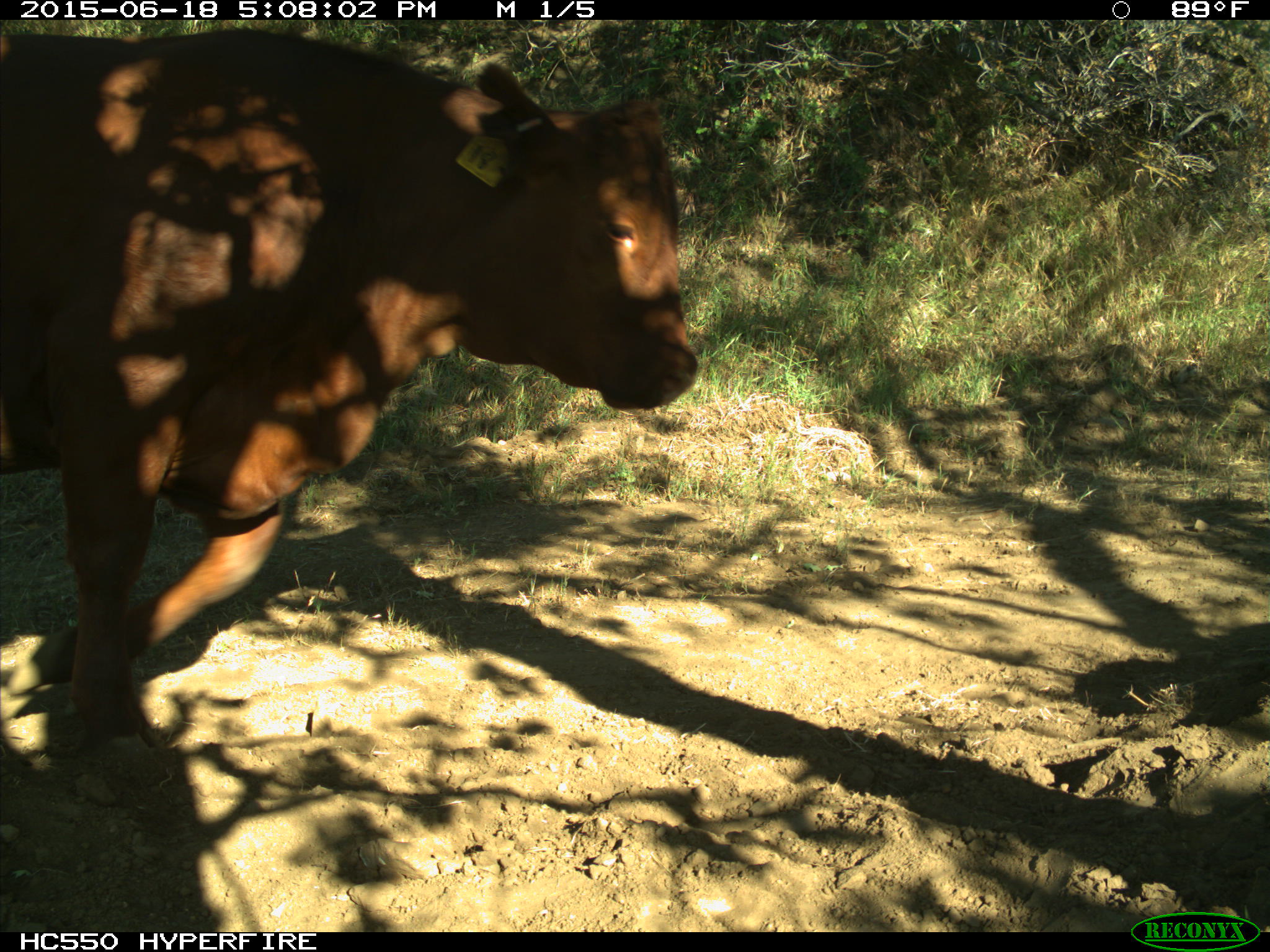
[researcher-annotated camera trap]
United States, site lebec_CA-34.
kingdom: Animalia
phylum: Chordata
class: Mammalia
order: Artiodactyla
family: Bovidae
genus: Bos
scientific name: Bos taurus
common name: domestic cow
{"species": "Bos taurus (domestic cow)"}